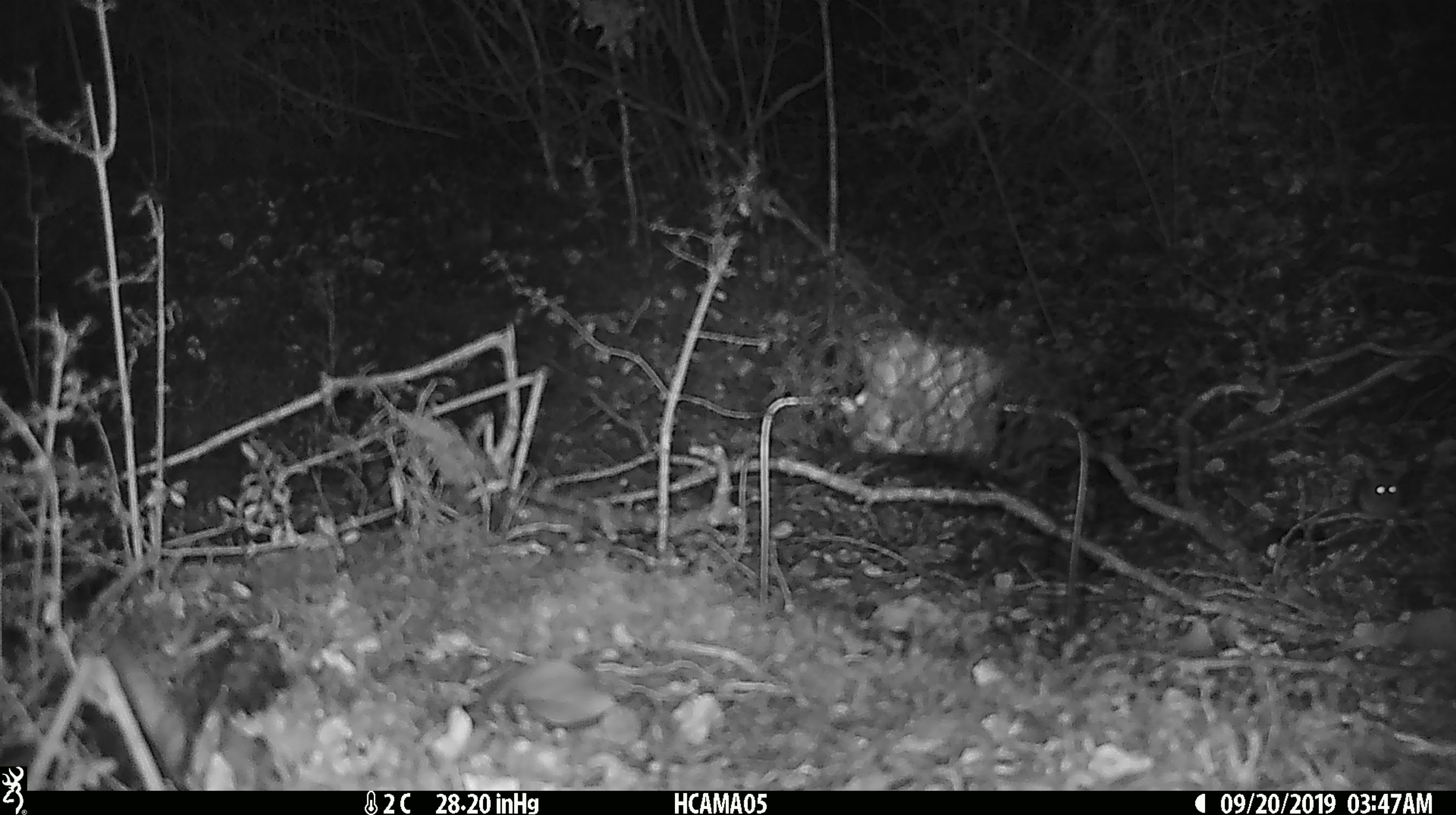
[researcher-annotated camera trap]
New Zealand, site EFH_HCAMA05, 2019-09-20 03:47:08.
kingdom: Animalia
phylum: Chordata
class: Mammalia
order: Rodentia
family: Muridae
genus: Mus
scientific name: Mus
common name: mouse